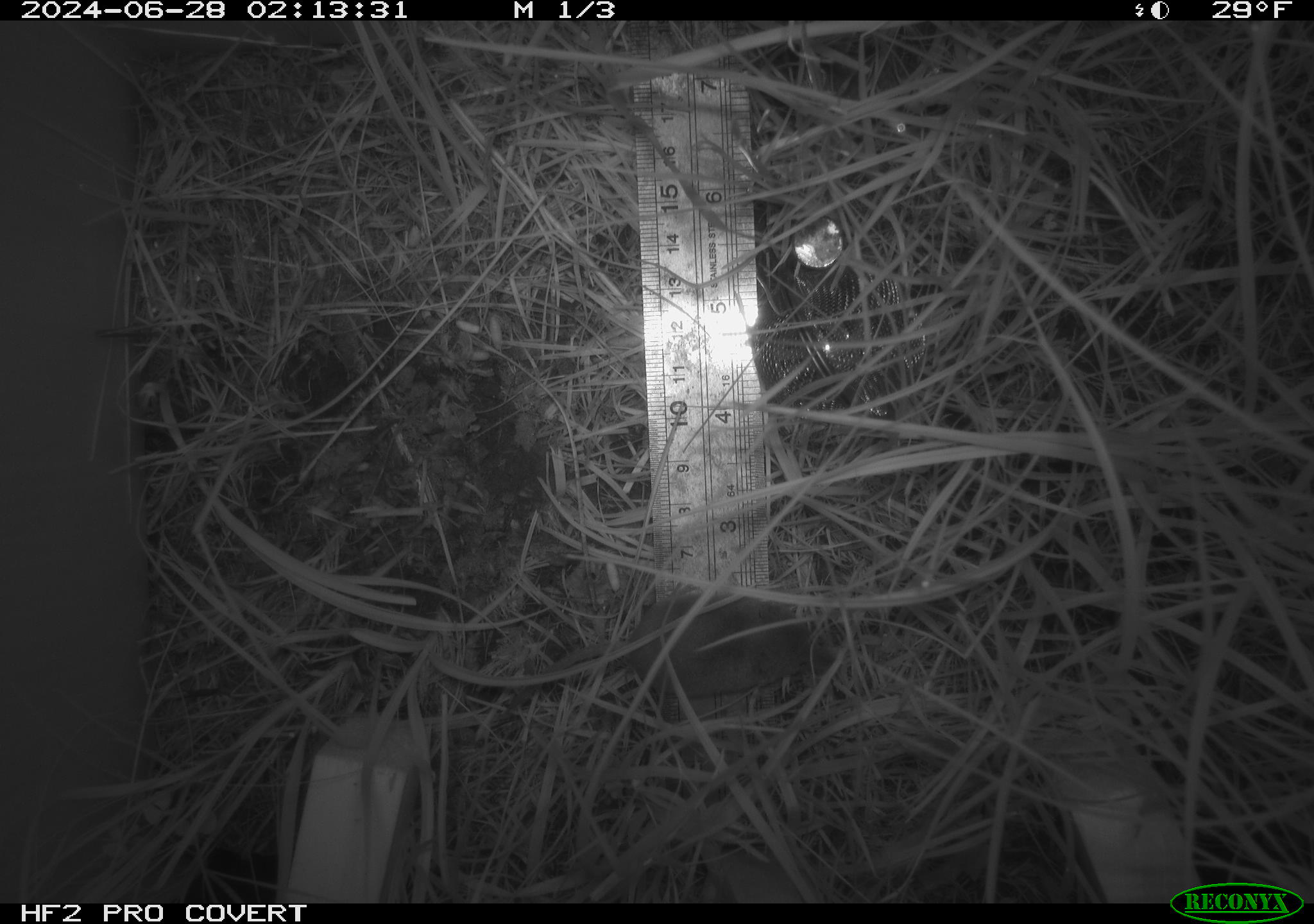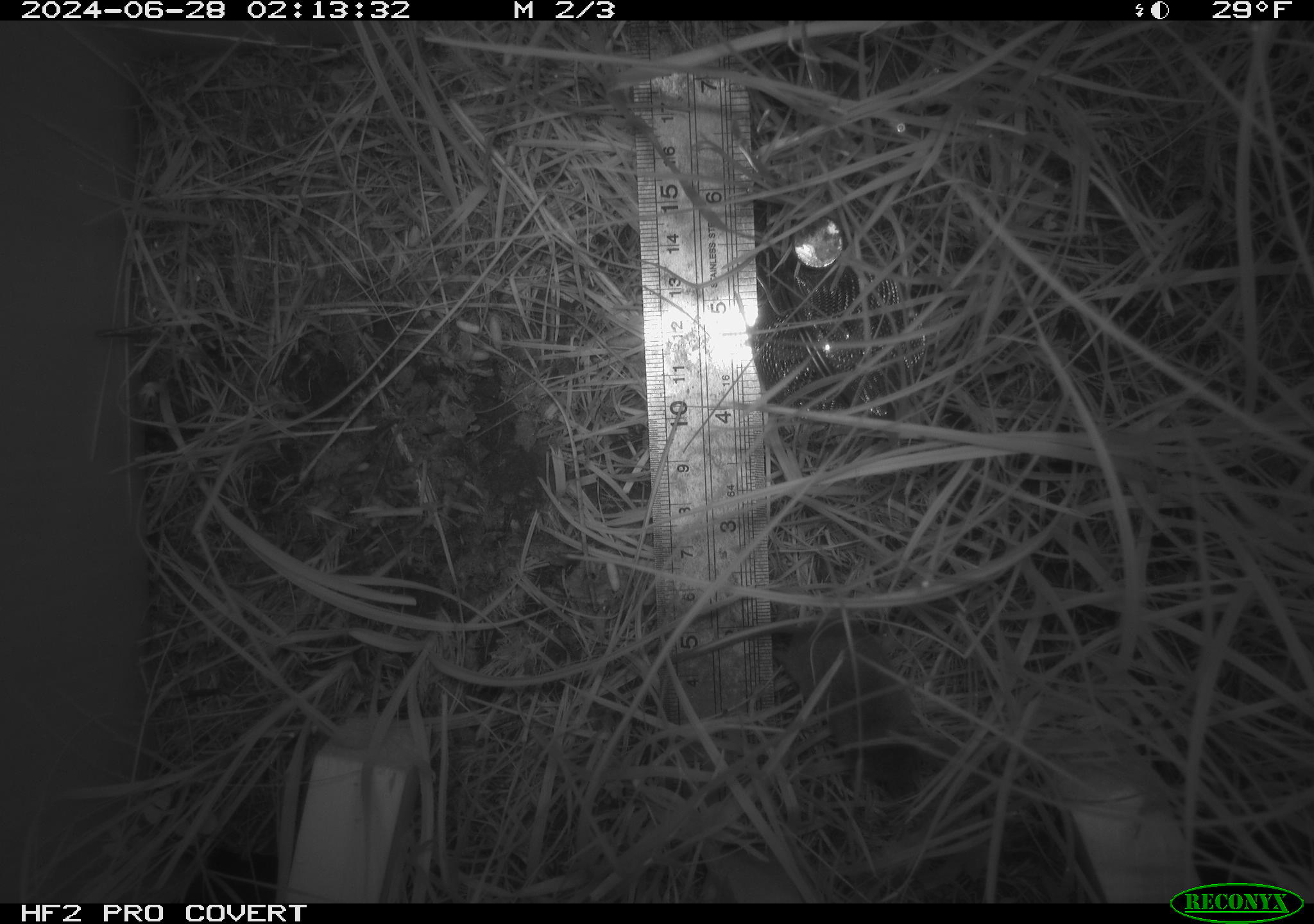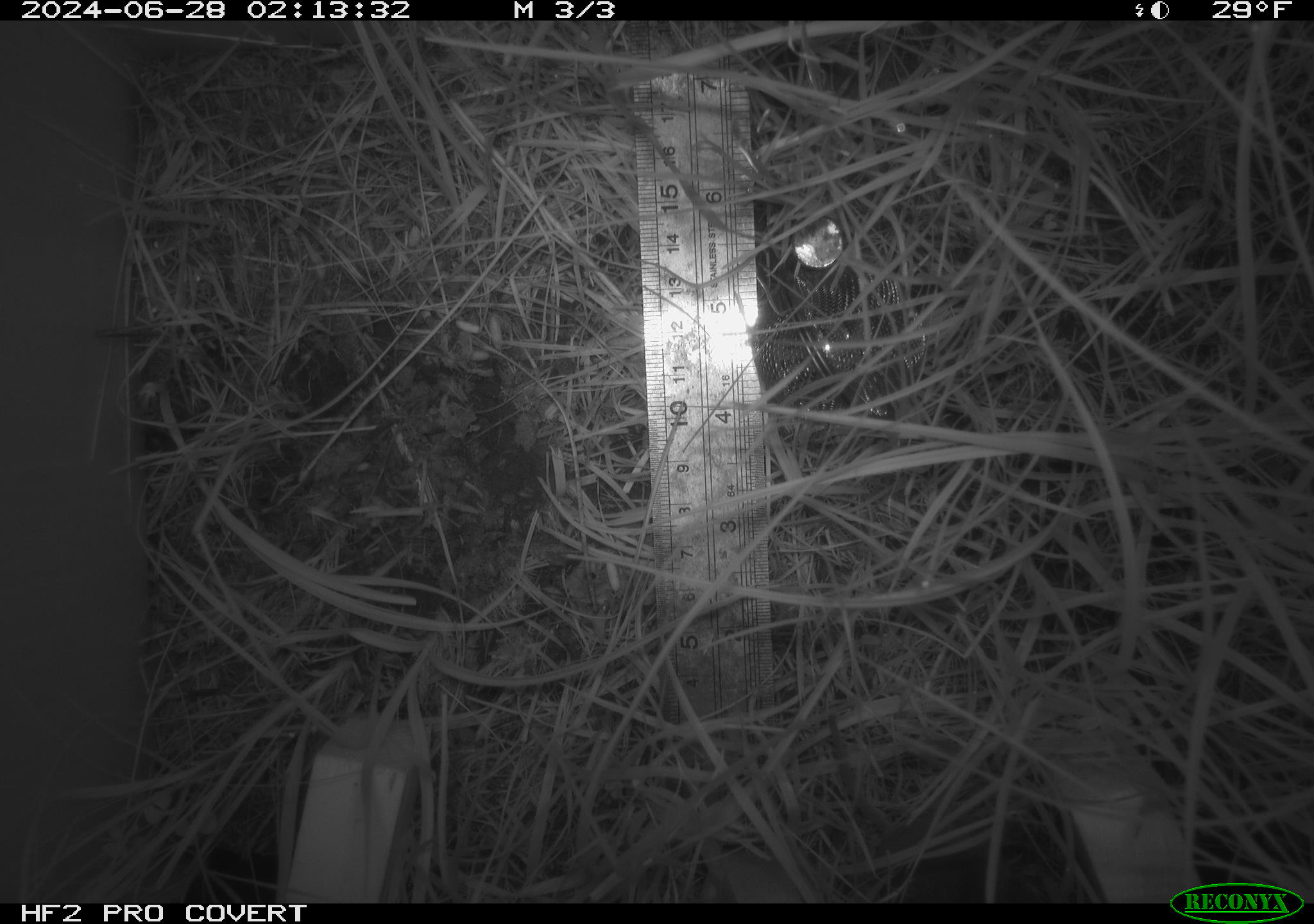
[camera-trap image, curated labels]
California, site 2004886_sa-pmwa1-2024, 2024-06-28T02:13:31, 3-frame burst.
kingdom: Animalia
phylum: Chordata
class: Mammalia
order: Eulipotyphla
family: Soricidae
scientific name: Soricidae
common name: shrews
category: soricidae family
Soricidae family (shrews) (Soricidae).